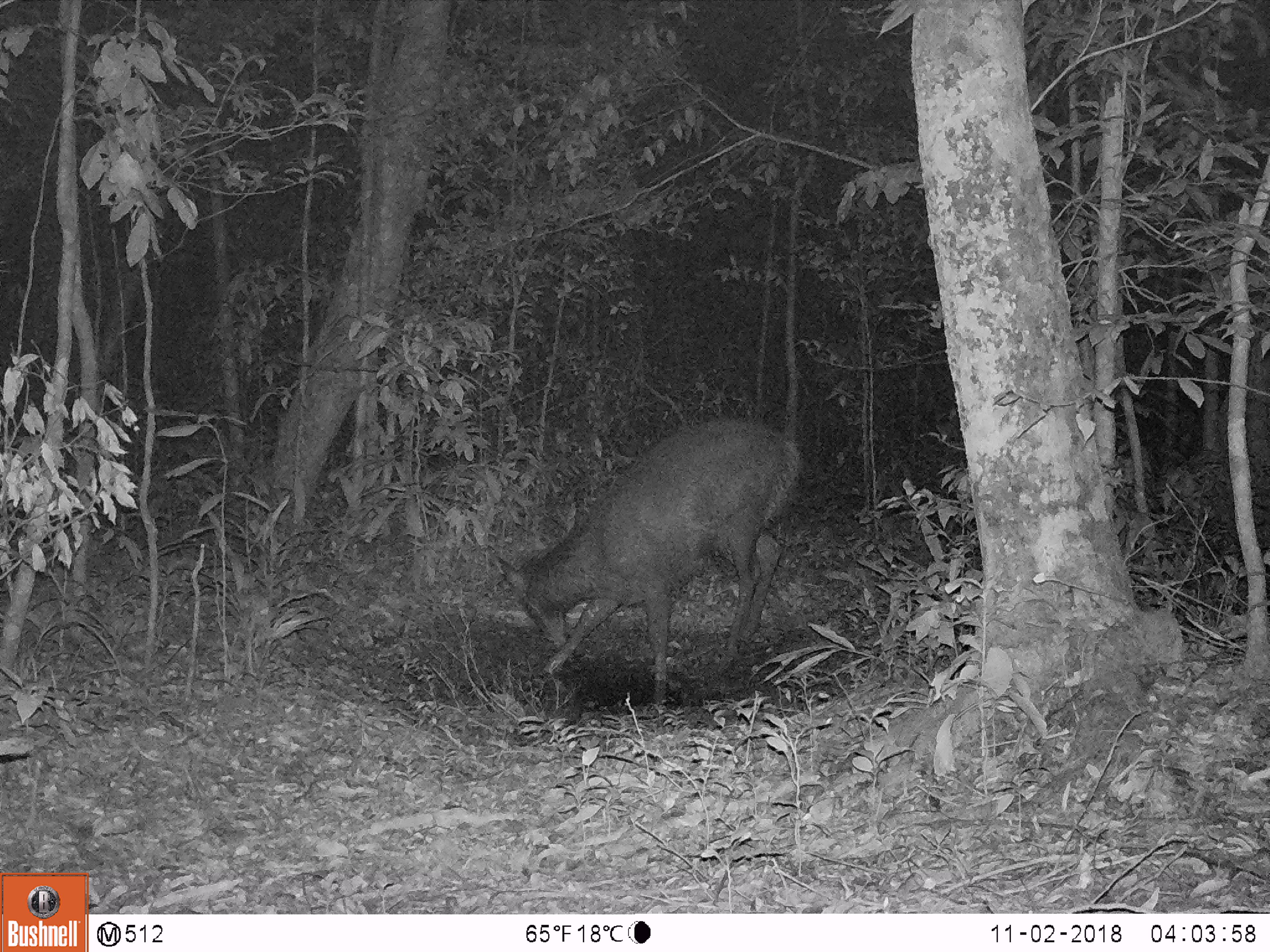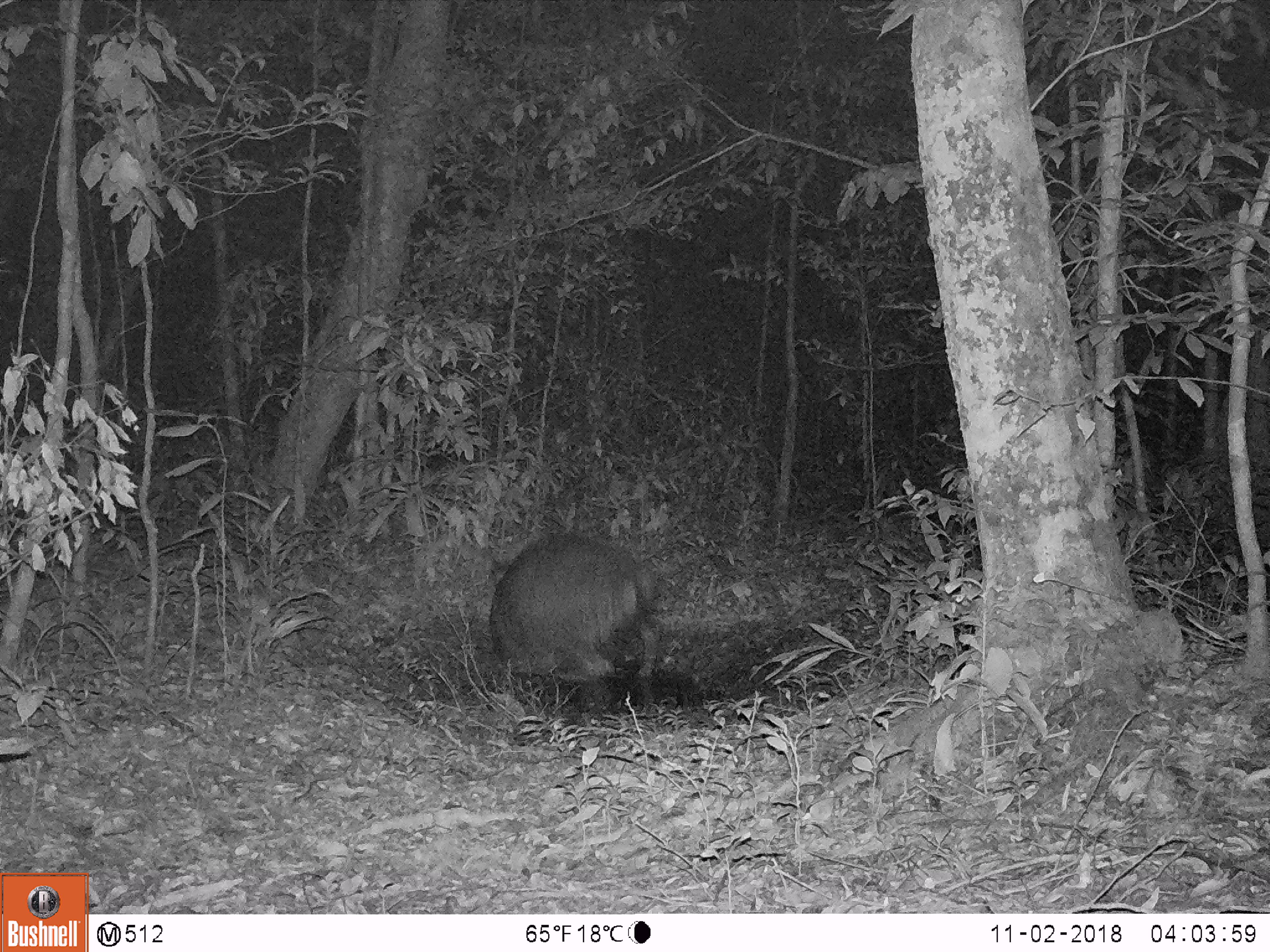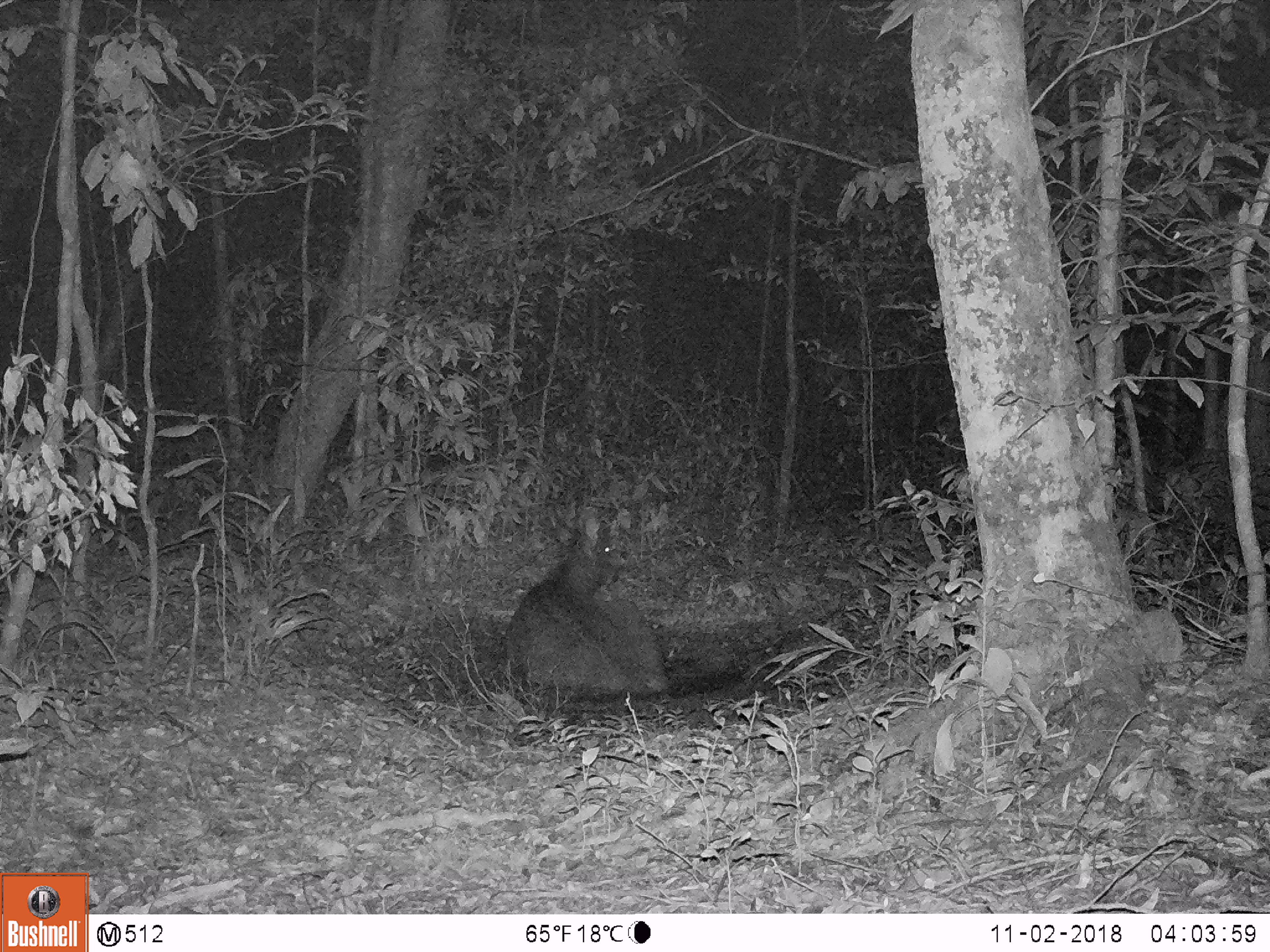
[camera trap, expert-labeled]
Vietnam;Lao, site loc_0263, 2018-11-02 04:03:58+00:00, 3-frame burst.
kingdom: Animalia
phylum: Chordata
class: Mammalia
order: Artiodactyla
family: Cervidae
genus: Rusa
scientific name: Rusa unicolor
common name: sambar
Sambar (Rusa unicolor). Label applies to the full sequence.